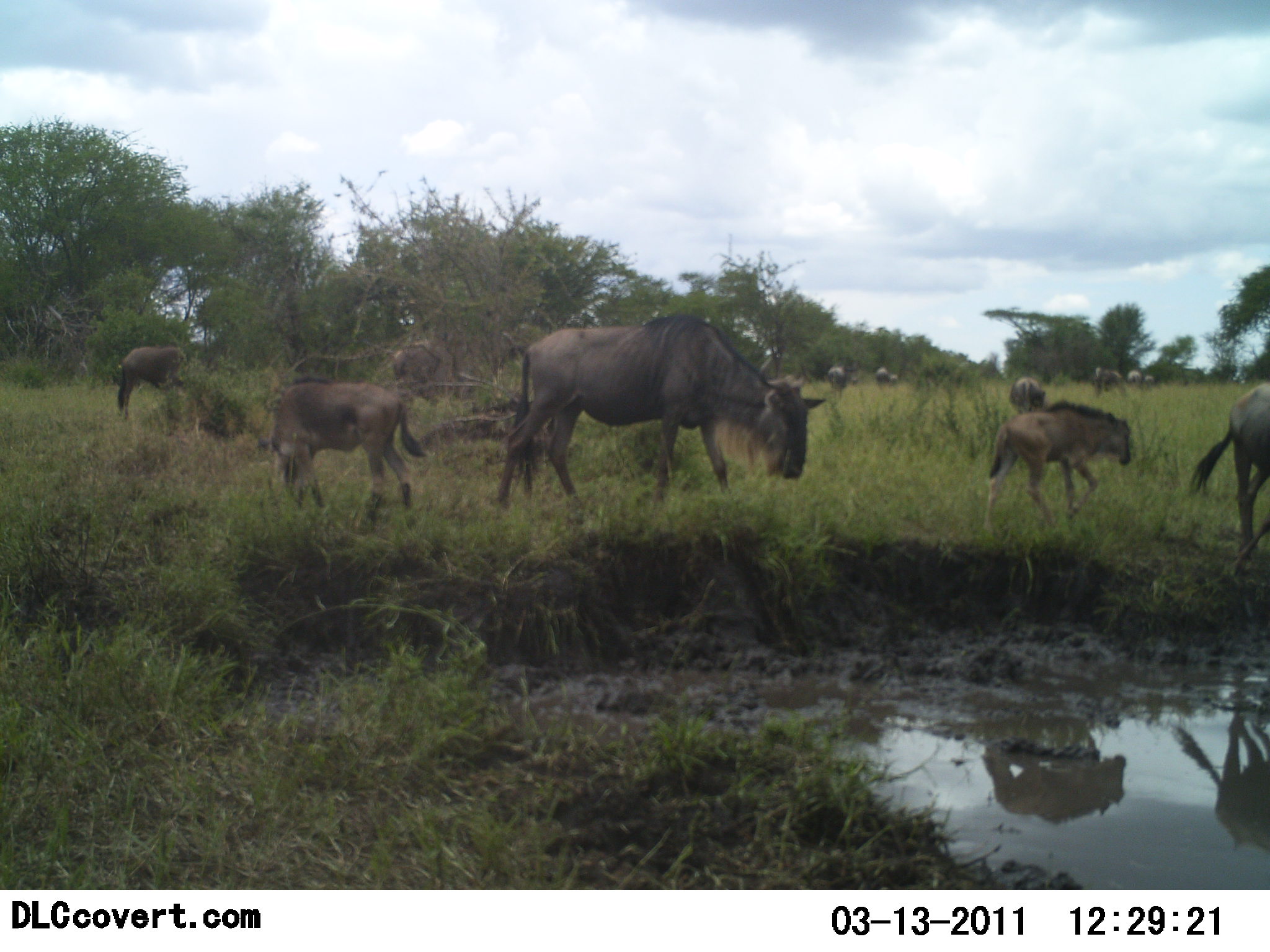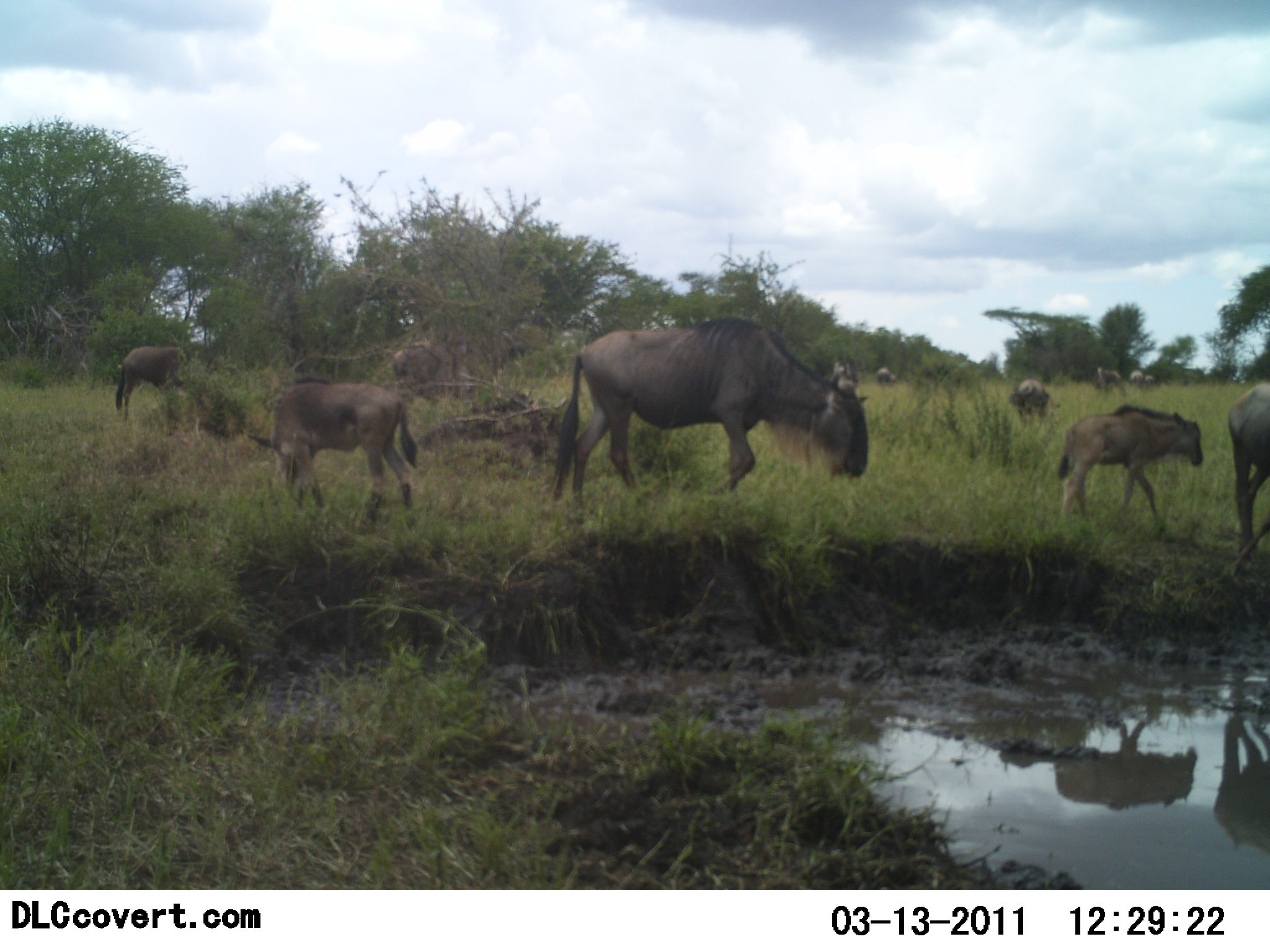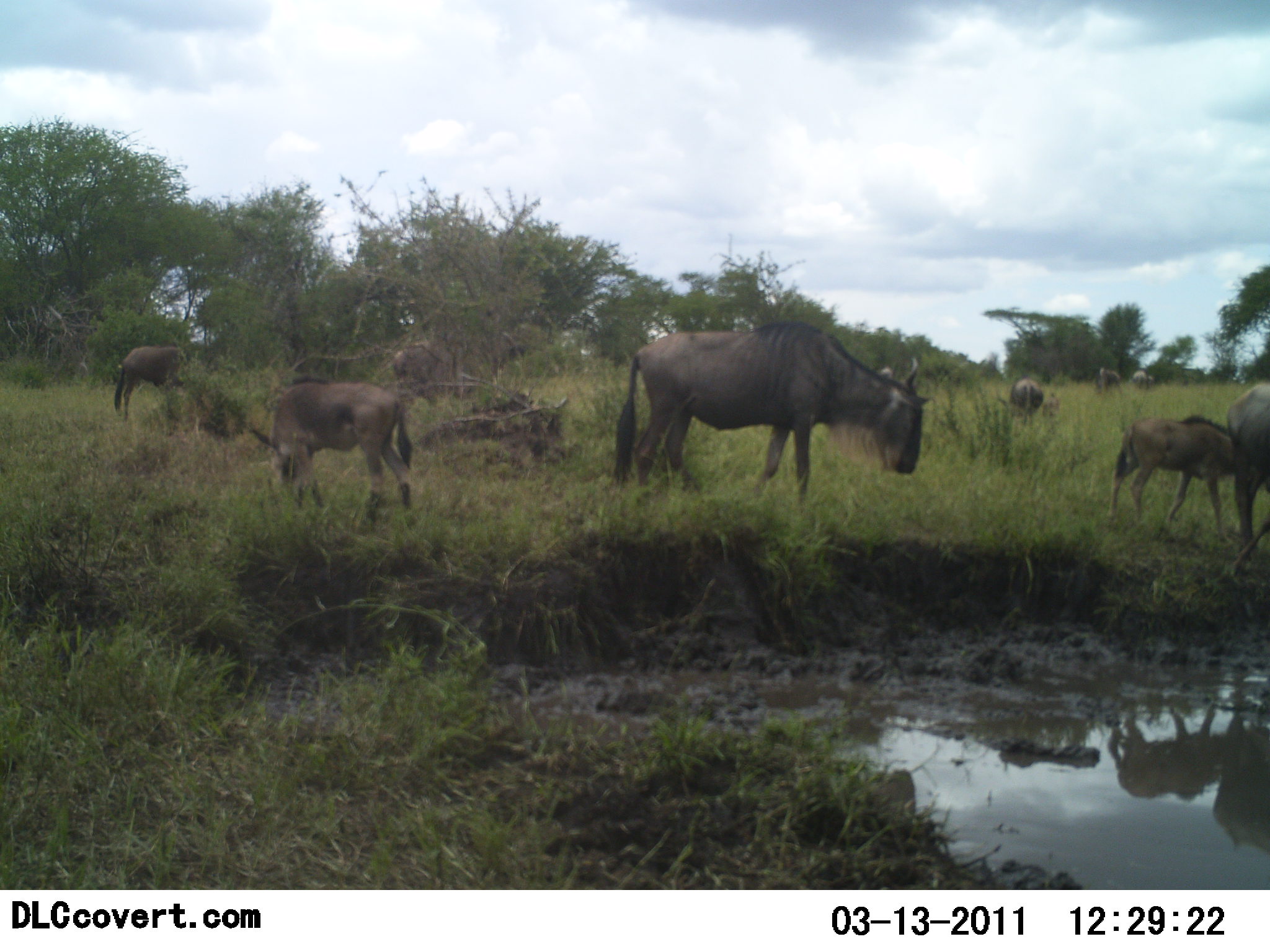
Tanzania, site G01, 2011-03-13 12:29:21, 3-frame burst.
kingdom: Animalia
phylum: Chordata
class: Mammalia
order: Artiodactyla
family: Bovidae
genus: Connochaetes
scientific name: Connochaetes taurinus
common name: blue wildebeest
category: wildebeest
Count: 10.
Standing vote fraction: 36%.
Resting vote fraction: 0%.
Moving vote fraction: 82%.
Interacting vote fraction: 9%.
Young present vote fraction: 64%.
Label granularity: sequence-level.